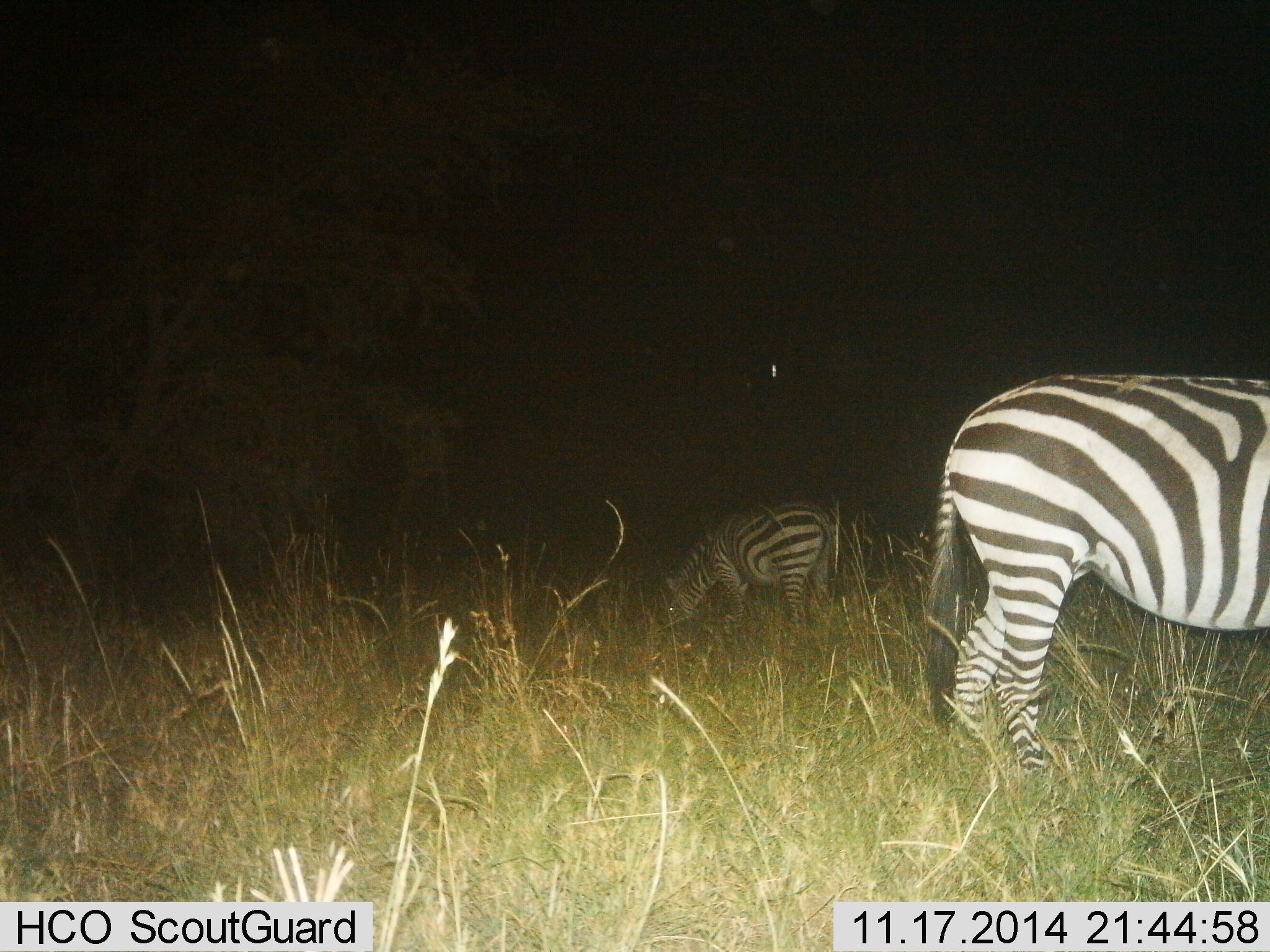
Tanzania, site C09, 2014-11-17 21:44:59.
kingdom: Animalia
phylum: Chordata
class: Mammalia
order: Perissodactyla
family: Equidae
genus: Equus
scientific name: Equus quagga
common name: plains zebra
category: zebra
Zebra (plains zebra) (Equus quagga), count 2. Behavior (volunteer vote fractions): standing 60%, resting 0%, moving 0%, interacting 0%. Young present (vote fraction): 0%. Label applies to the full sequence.